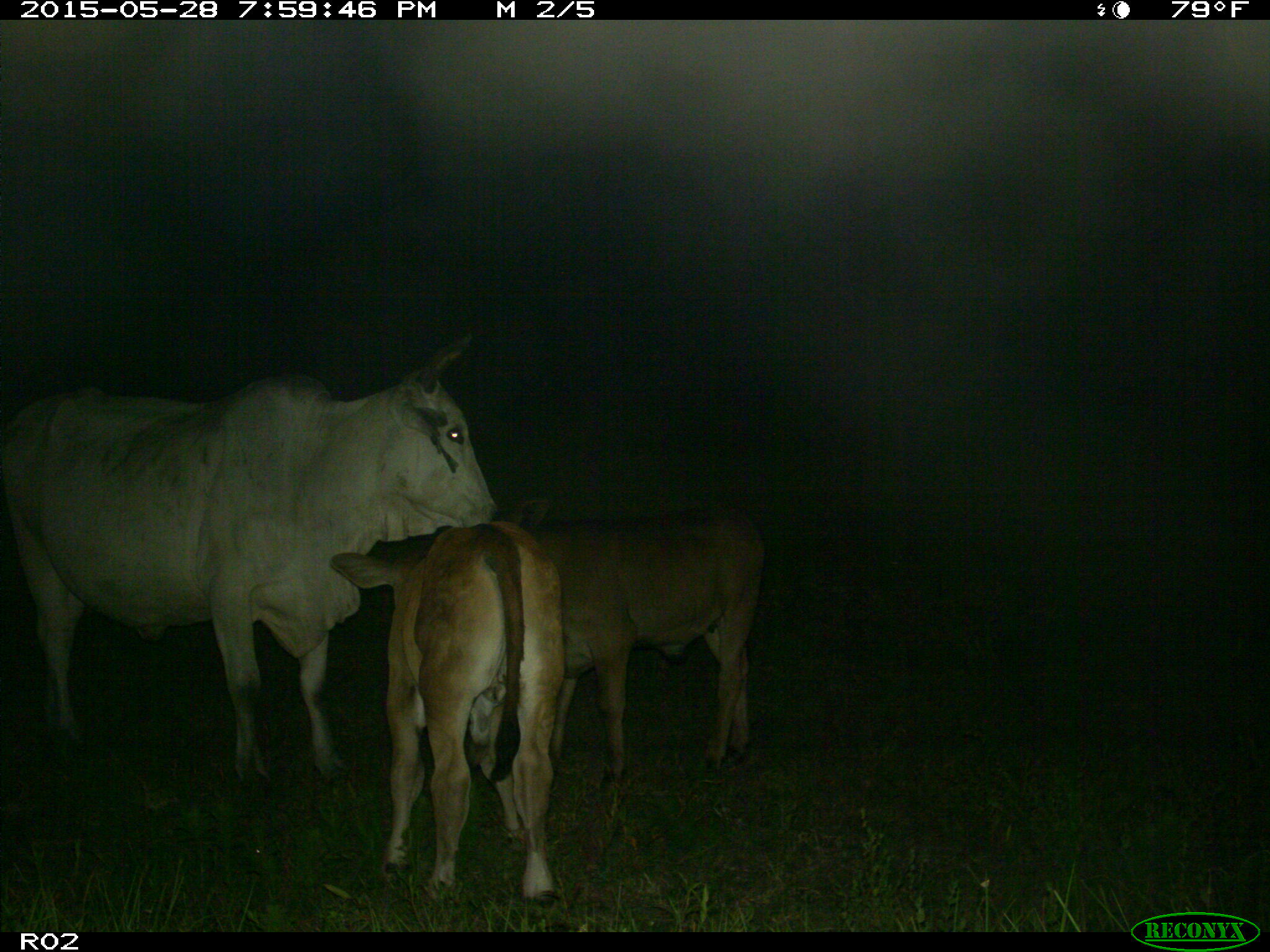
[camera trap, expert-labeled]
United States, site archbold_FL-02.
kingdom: Animalia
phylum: Chordata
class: Mammalia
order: Artiodactyla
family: Bovidae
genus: Bos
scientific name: Bos taurus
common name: domestic cow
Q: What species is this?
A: Bos taurus (domestic cow).